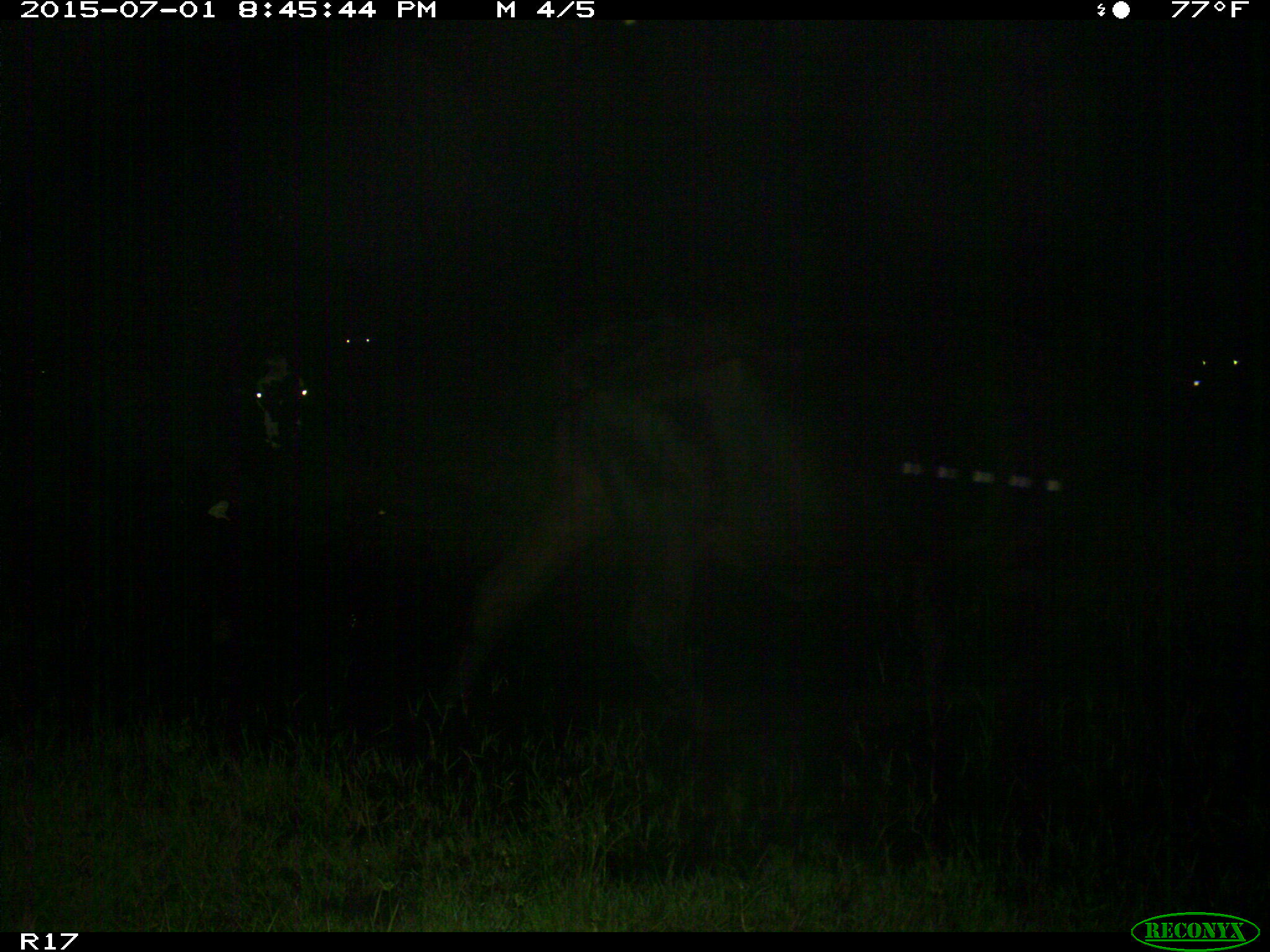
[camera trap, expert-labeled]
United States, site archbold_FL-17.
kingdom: Animalia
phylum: Chordata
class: Mammalia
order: Artiodactyla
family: Bovidae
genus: Bos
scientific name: Bos taurus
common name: domestic cow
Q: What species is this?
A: Bos taurus (domestic cow).